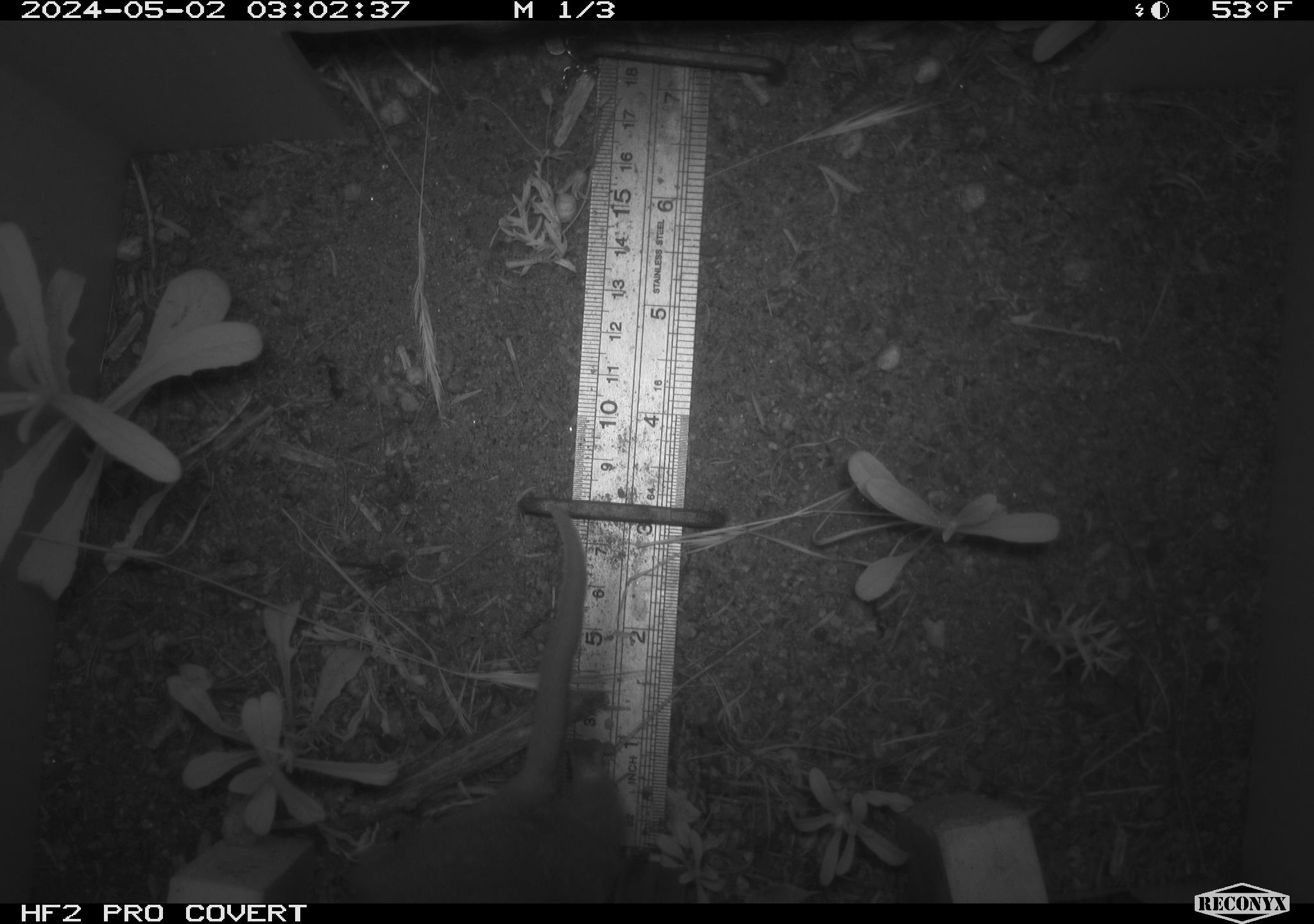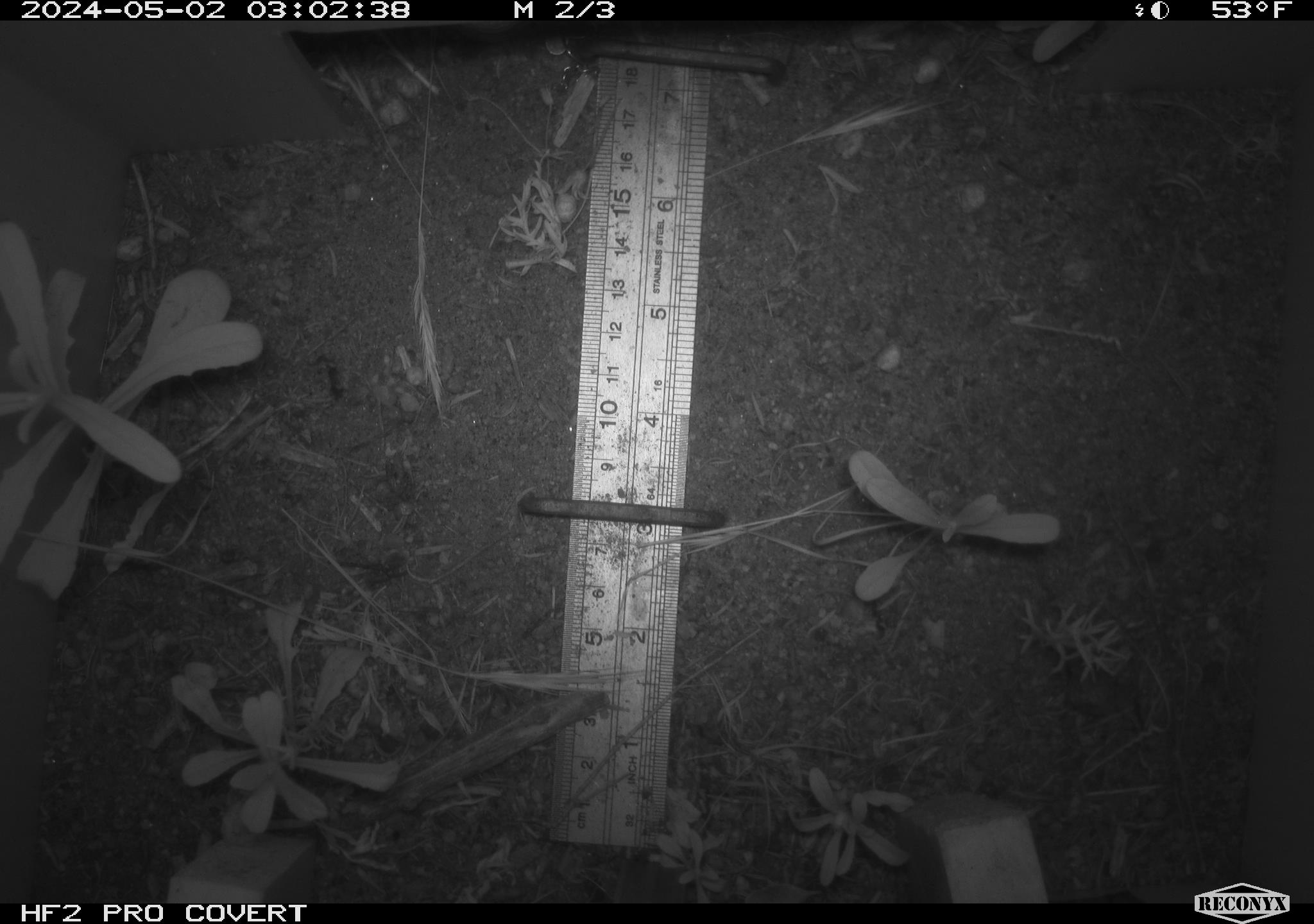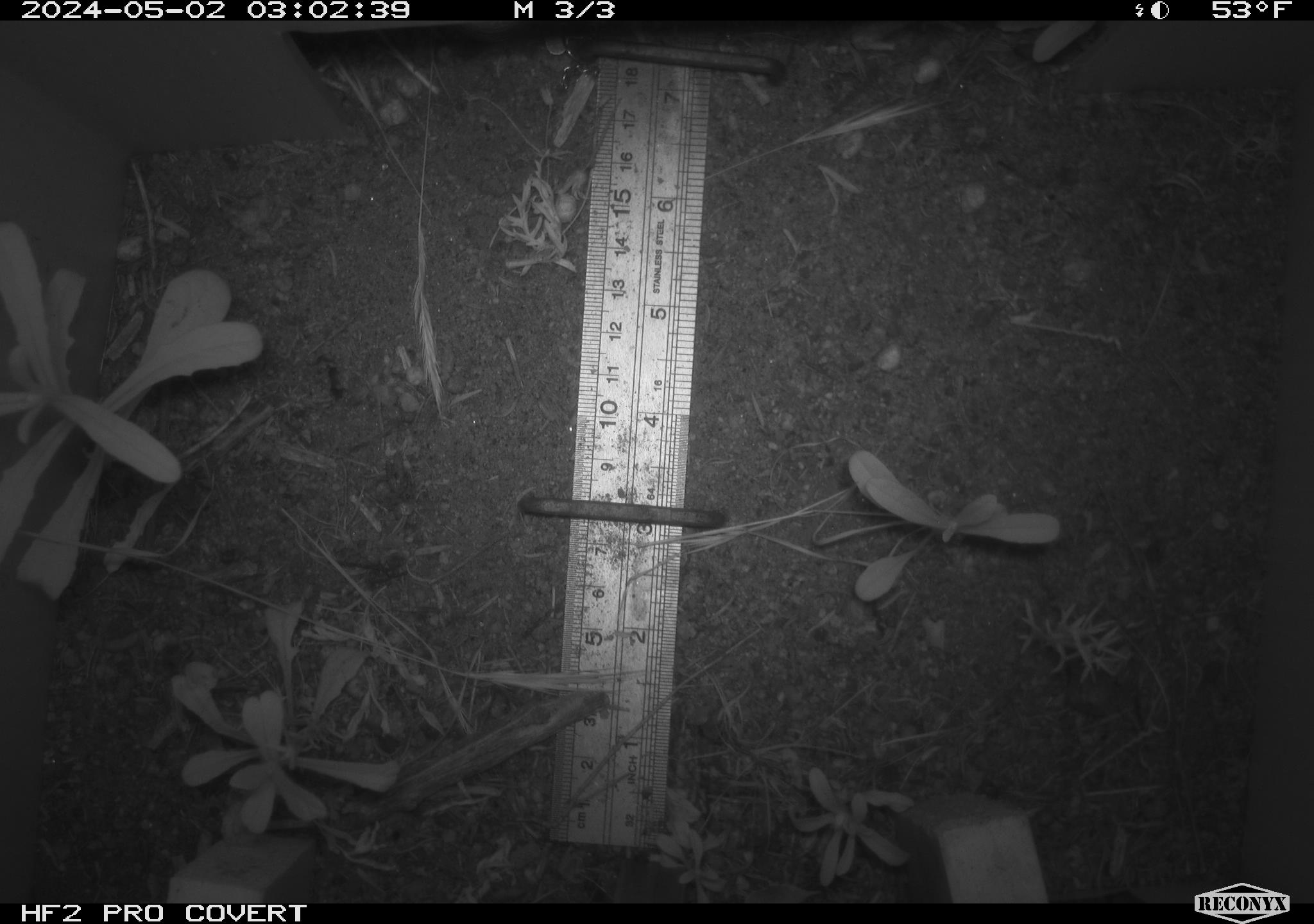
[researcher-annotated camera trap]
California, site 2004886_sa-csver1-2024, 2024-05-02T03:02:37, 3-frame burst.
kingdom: Animalia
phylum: Chordata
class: Mammalia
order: Rodentia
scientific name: Rodentia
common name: rodent